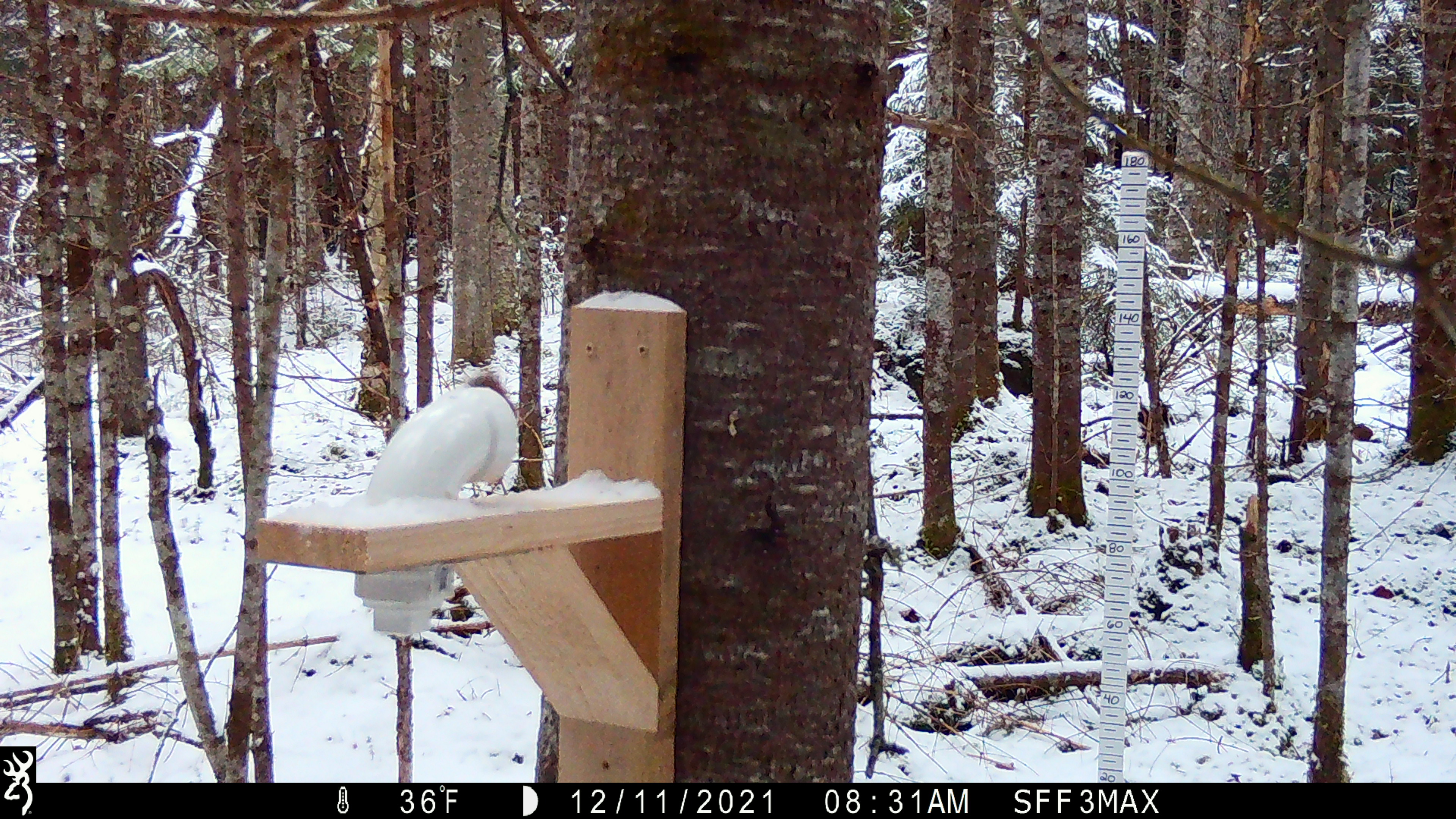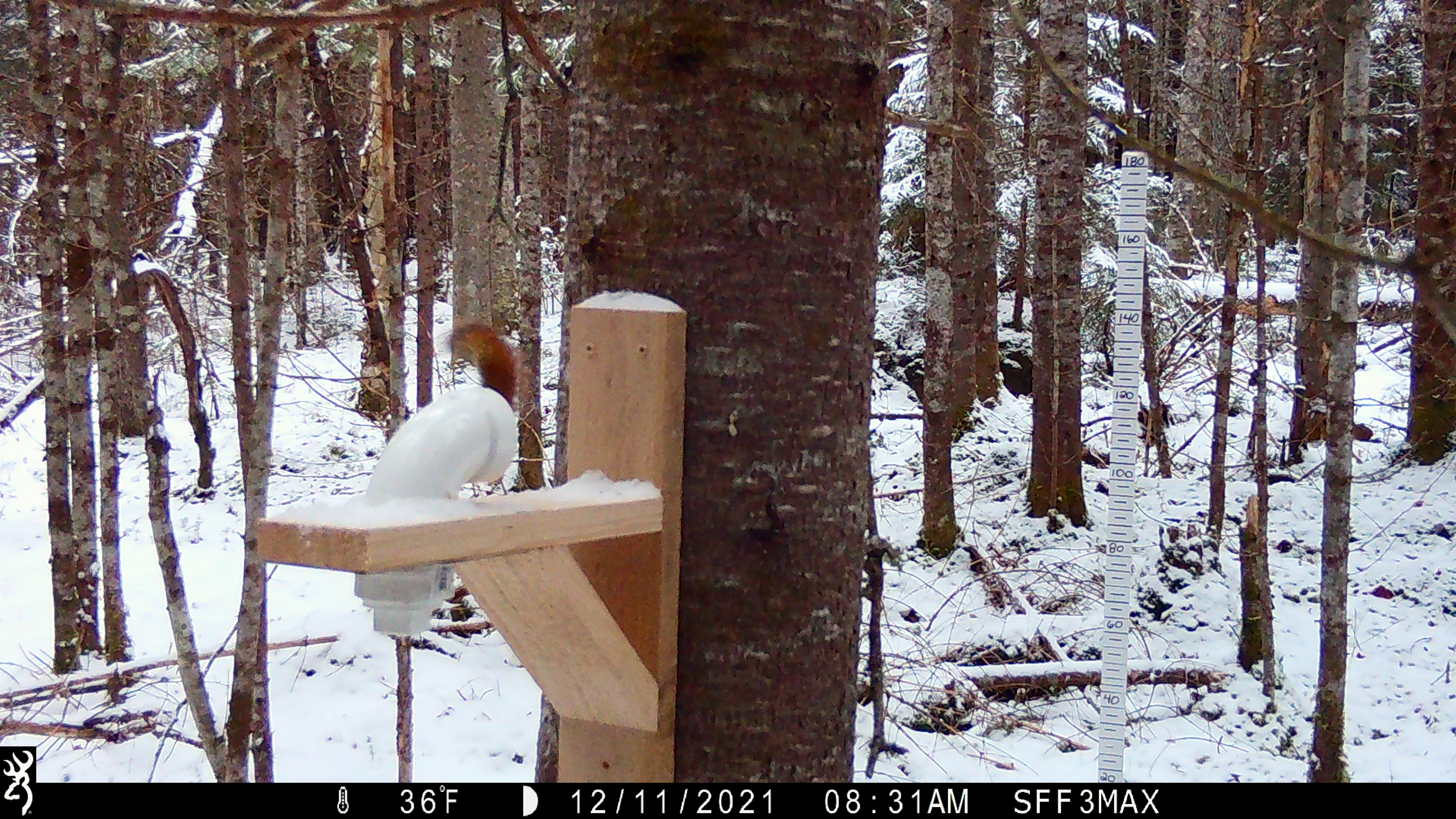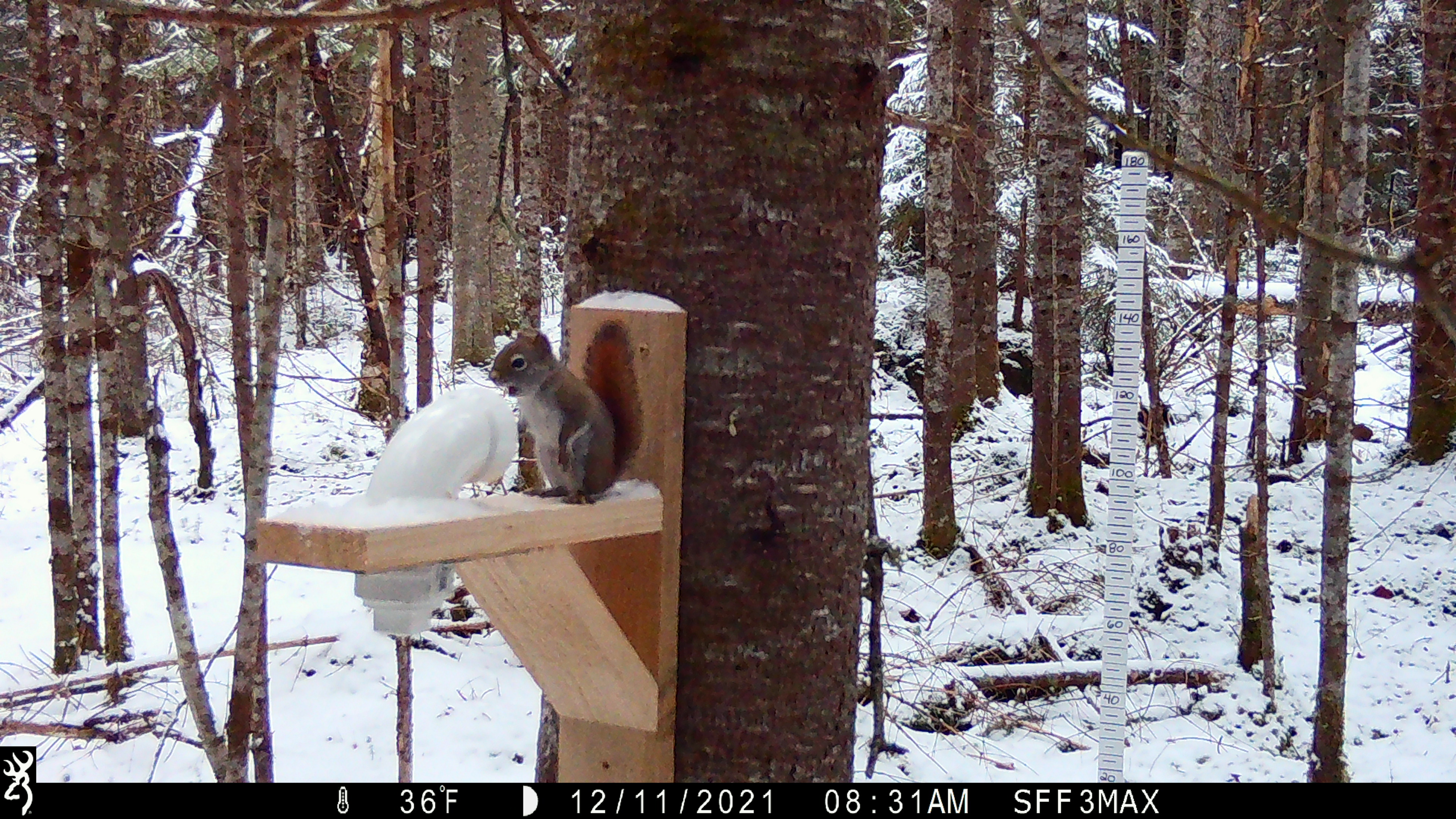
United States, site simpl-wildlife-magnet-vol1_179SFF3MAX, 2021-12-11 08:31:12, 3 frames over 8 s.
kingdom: Animalia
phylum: Chordata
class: Mammalia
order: Rodentia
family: Sciuridae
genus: Tamiasciurus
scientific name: Tamiasciurus hudsonicus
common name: red squirrel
Red squirrel (Tamiasciurus hudsonicus).